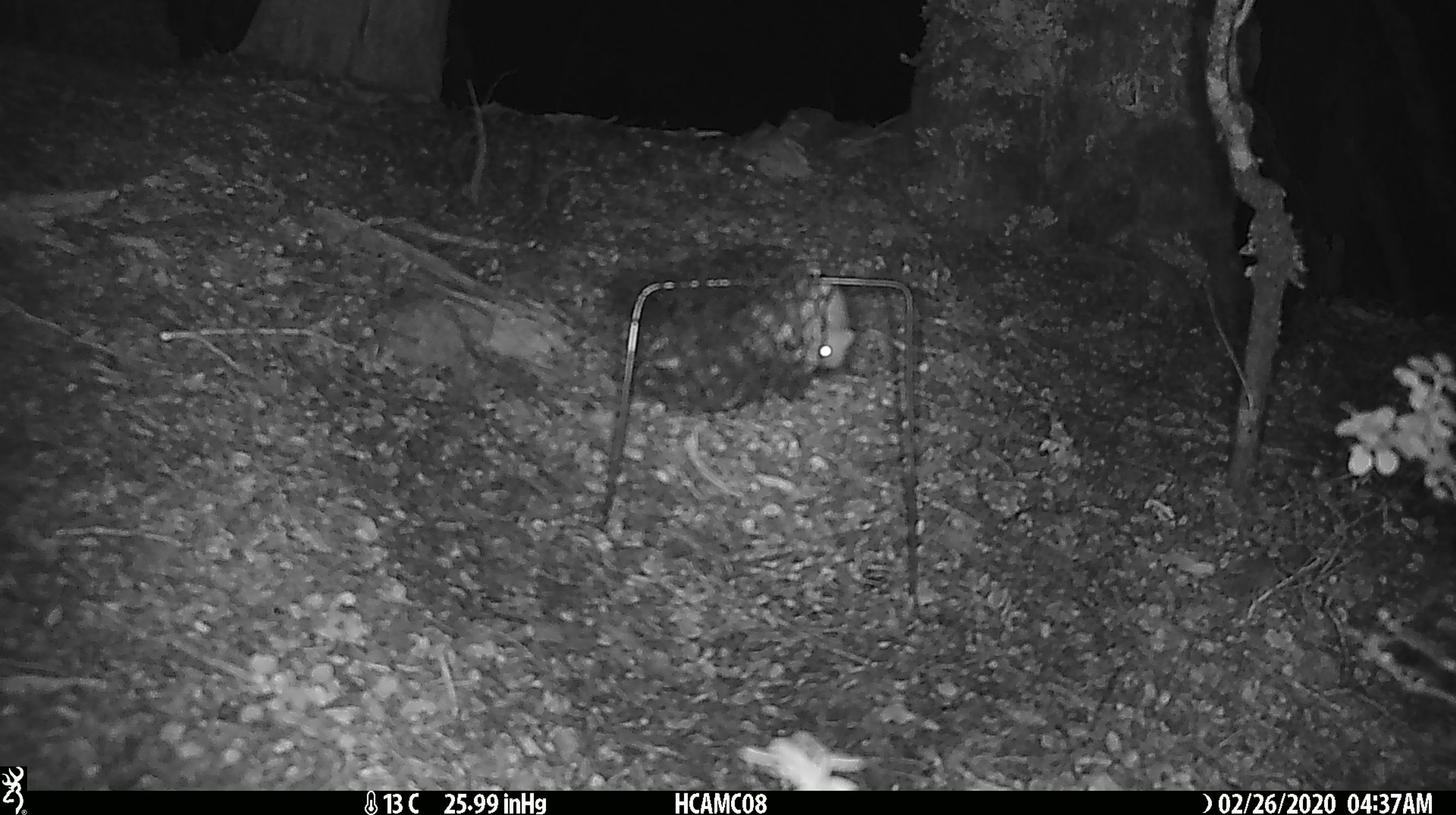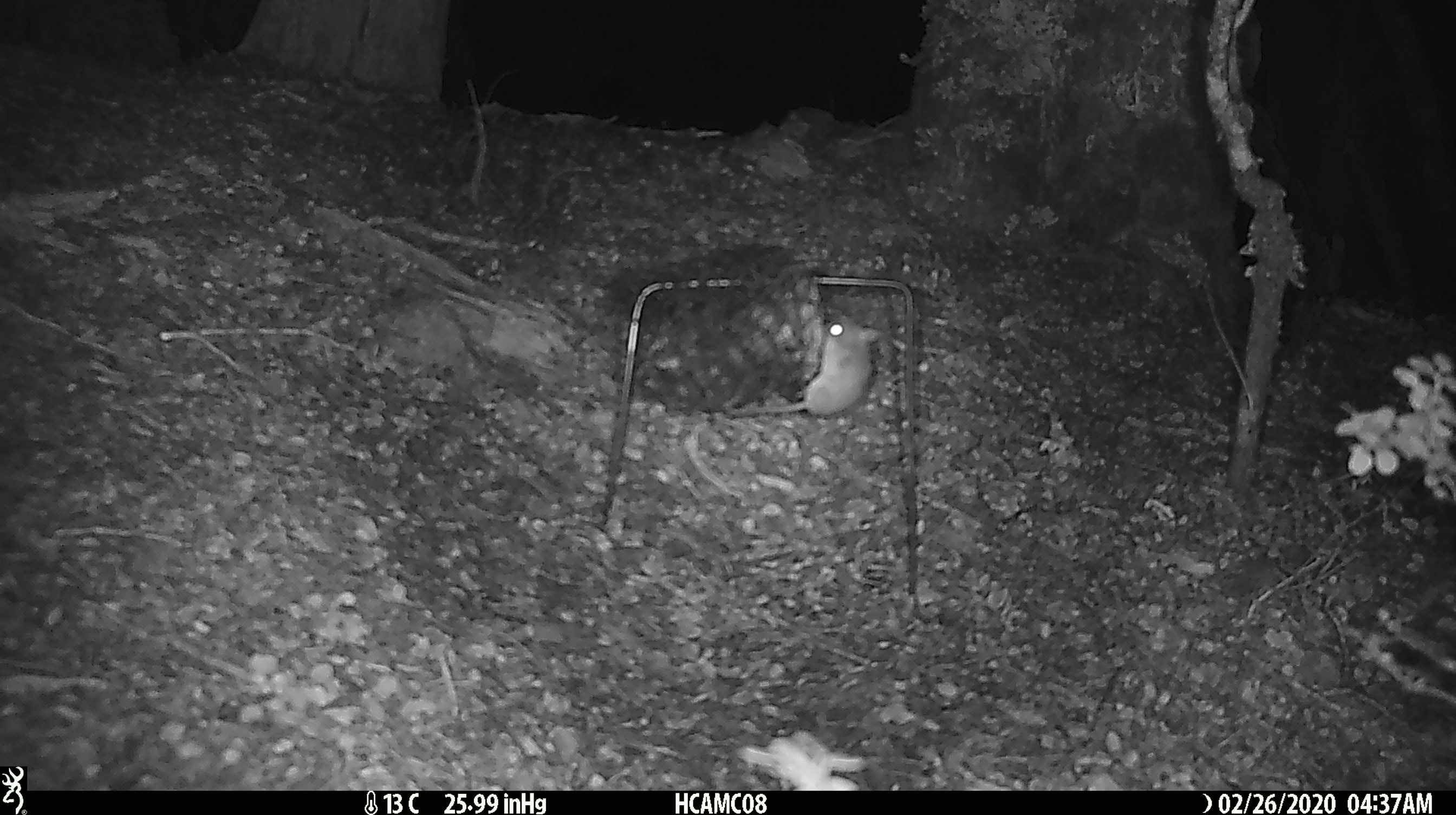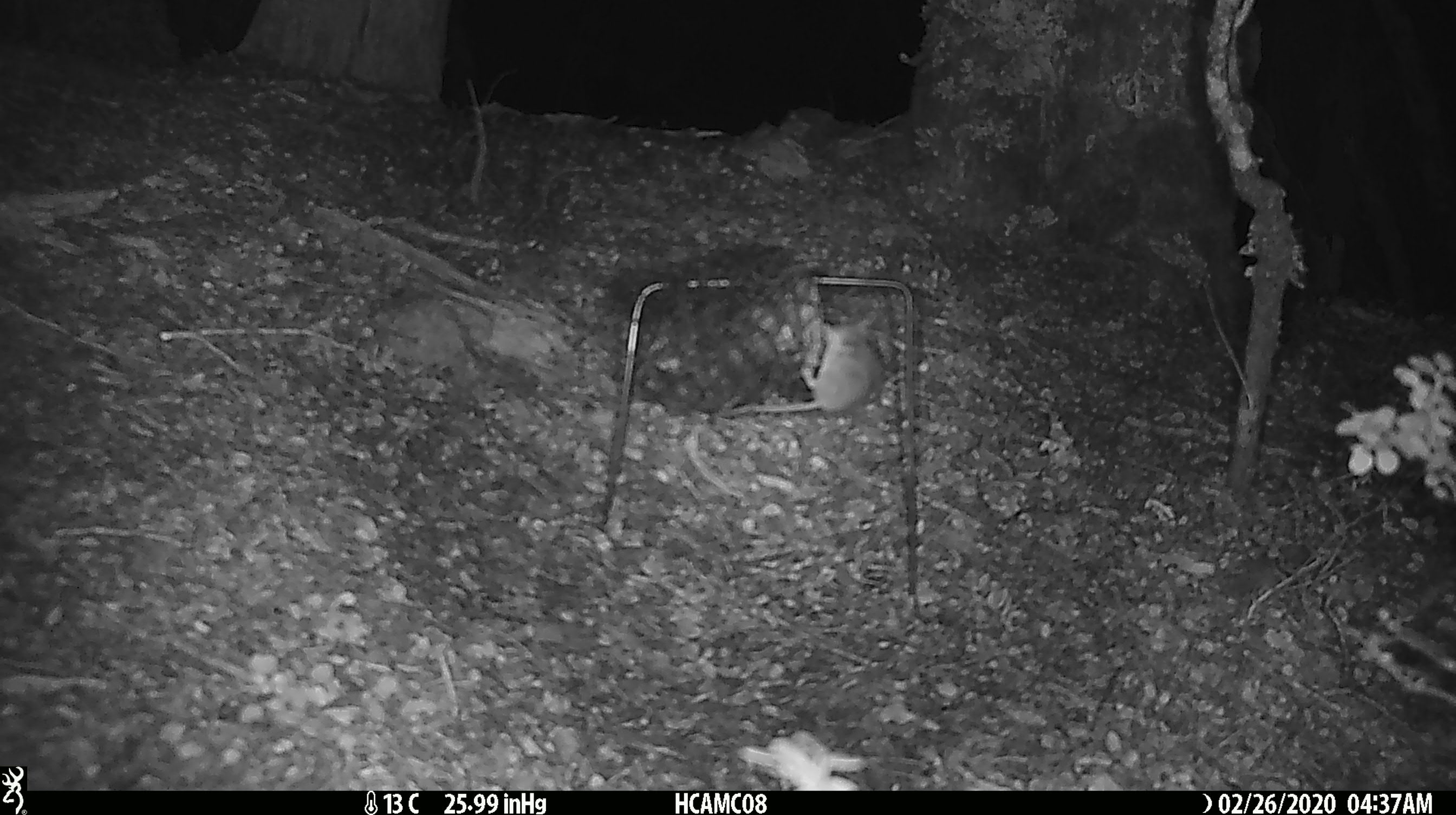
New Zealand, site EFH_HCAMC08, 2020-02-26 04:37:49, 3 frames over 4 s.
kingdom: Animalia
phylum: Chordata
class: Mammalia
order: Rodentia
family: Muridae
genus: Mus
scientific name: Mus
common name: mouse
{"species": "mouse (Mus)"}